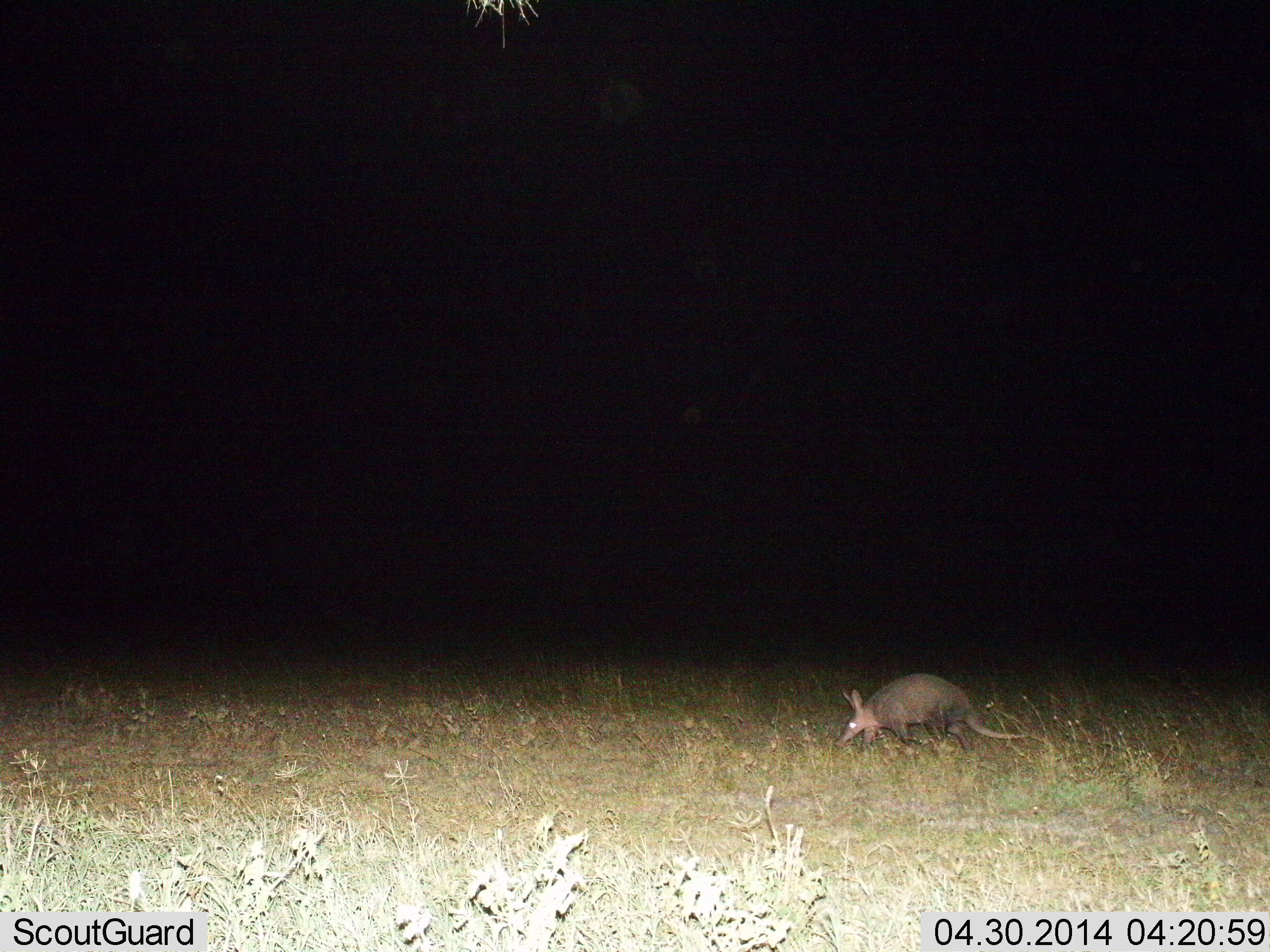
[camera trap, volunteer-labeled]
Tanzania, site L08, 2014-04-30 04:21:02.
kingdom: Animalia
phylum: Chordata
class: Mammalia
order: Tubulidentata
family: Orycteropodidae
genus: Orycteropus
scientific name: Orycteropus afer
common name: aardvark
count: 1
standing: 10%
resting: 0%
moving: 90%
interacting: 0%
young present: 0%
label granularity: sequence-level